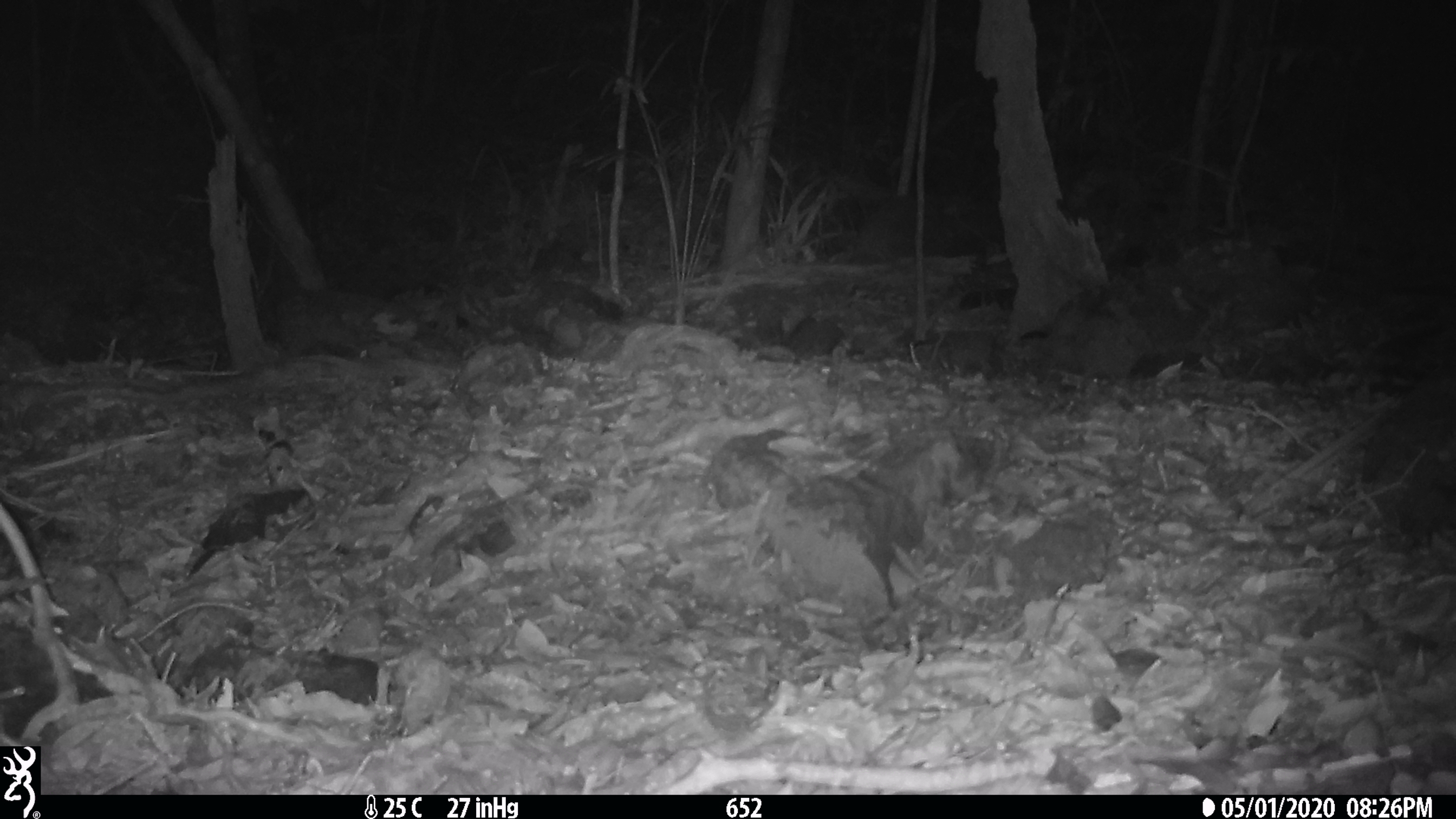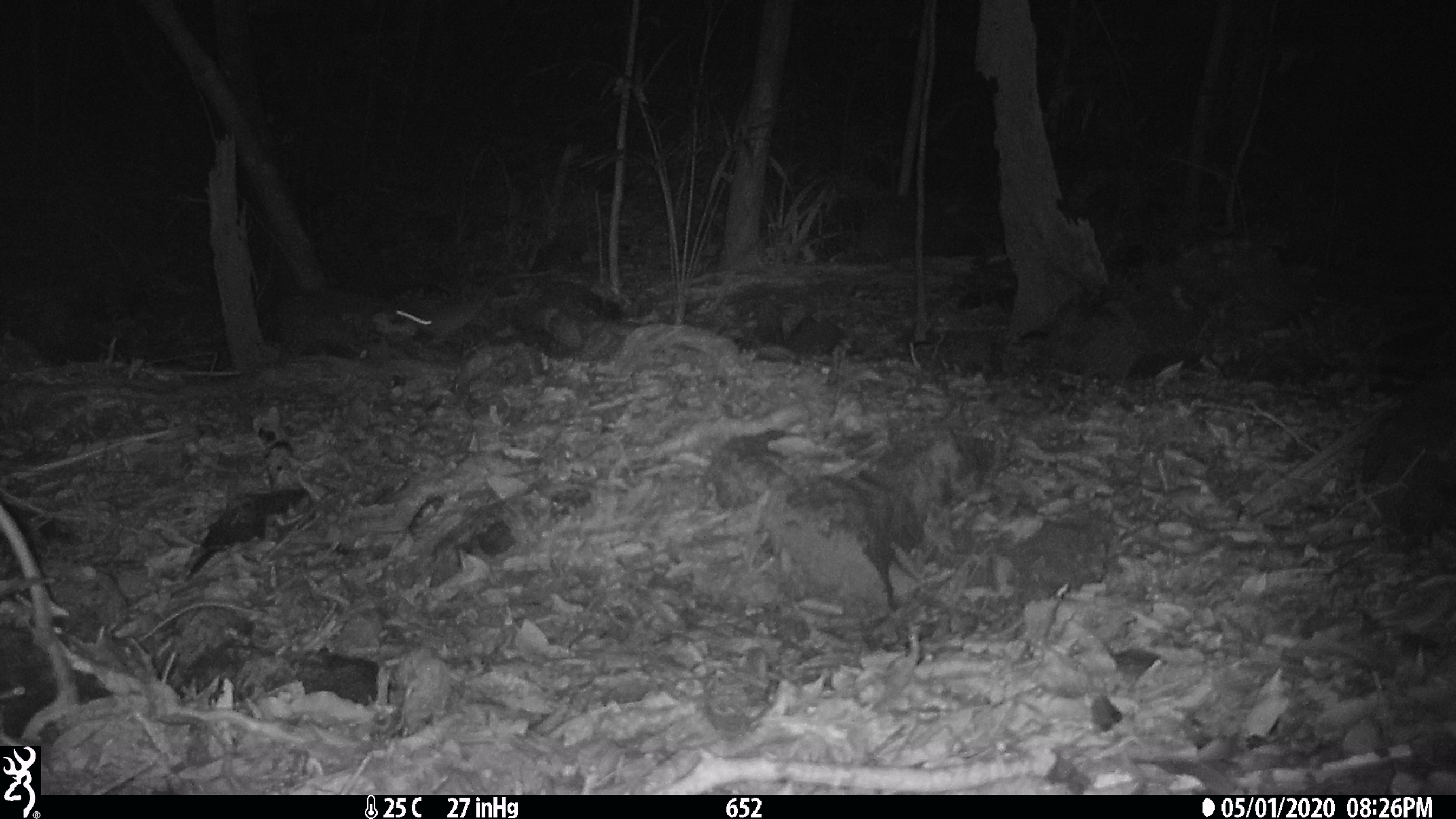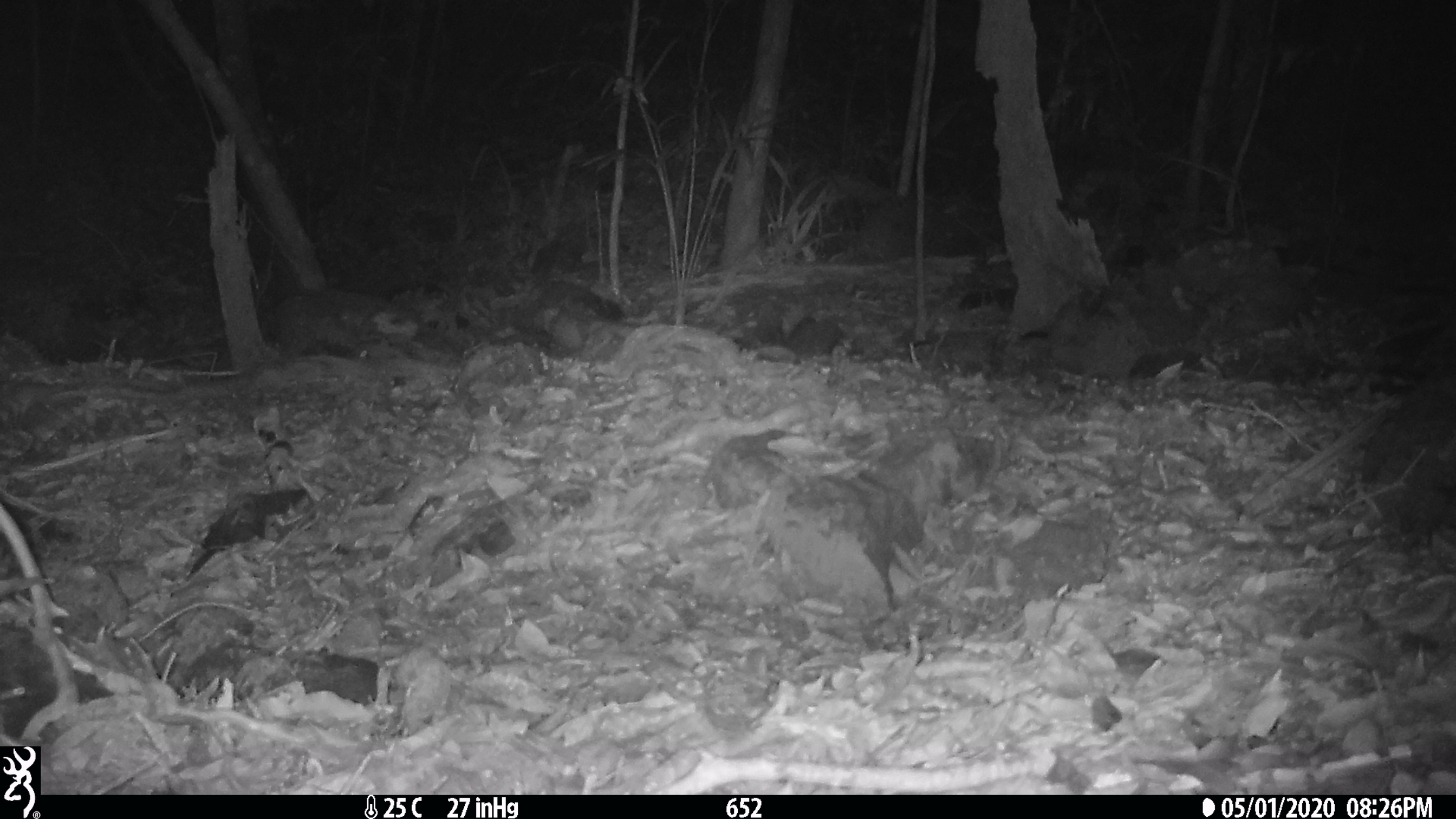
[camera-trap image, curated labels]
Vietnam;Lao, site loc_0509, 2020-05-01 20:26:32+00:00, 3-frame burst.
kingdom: Animalia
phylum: Chordata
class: Mammalia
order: Rodentia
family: Muridae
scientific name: Muridae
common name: old-world mice and rats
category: unidentified murid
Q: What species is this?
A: Unidentified murid (old-world mice and rats) (Muridae).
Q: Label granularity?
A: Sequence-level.